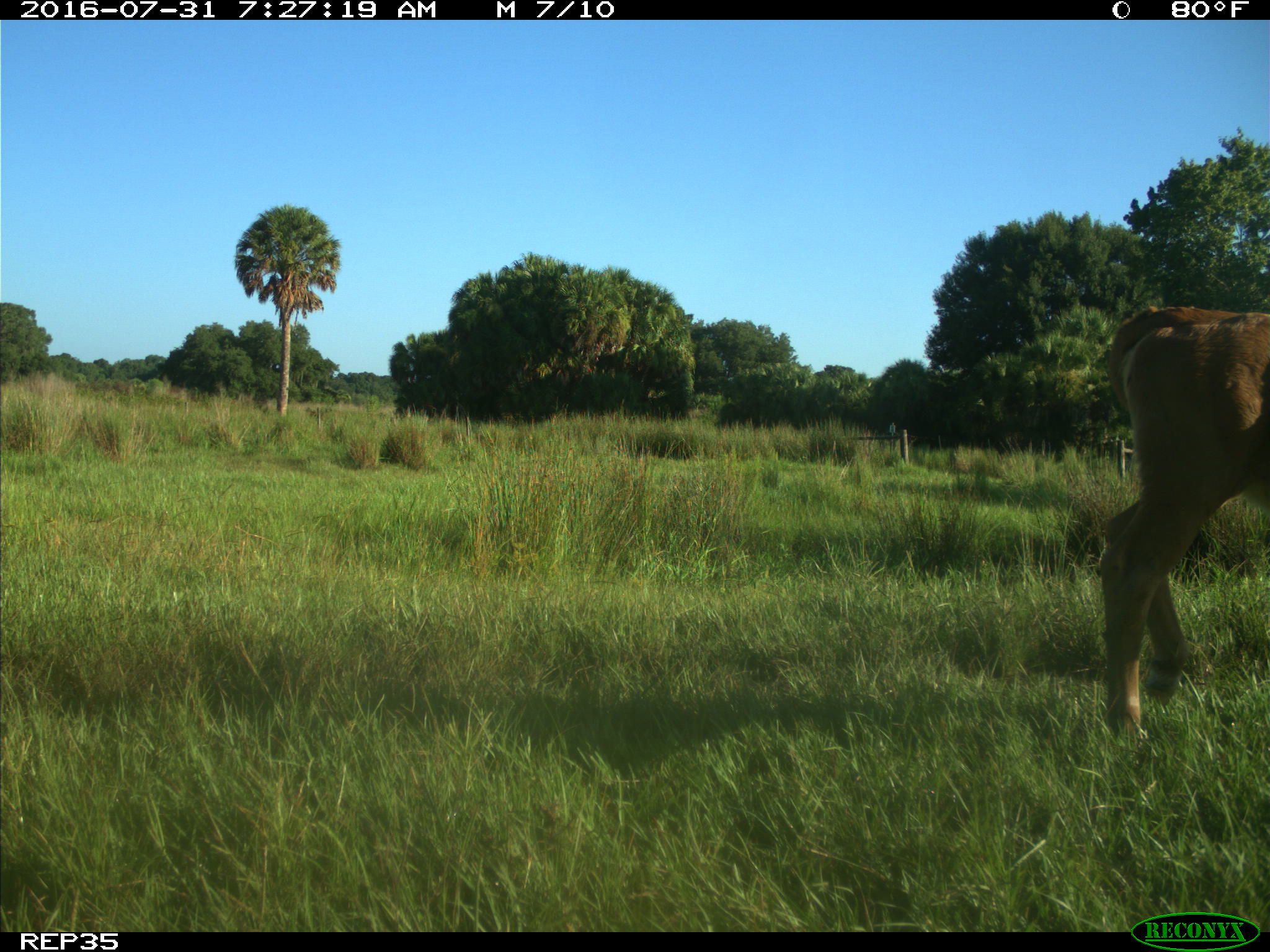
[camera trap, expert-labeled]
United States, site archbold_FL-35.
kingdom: Animalia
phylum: Chordata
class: Mammalia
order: Artiodactyla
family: Bovidae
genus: Bos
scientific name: Bos taurus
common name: domestic cow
Bos taurus (domestic cow).